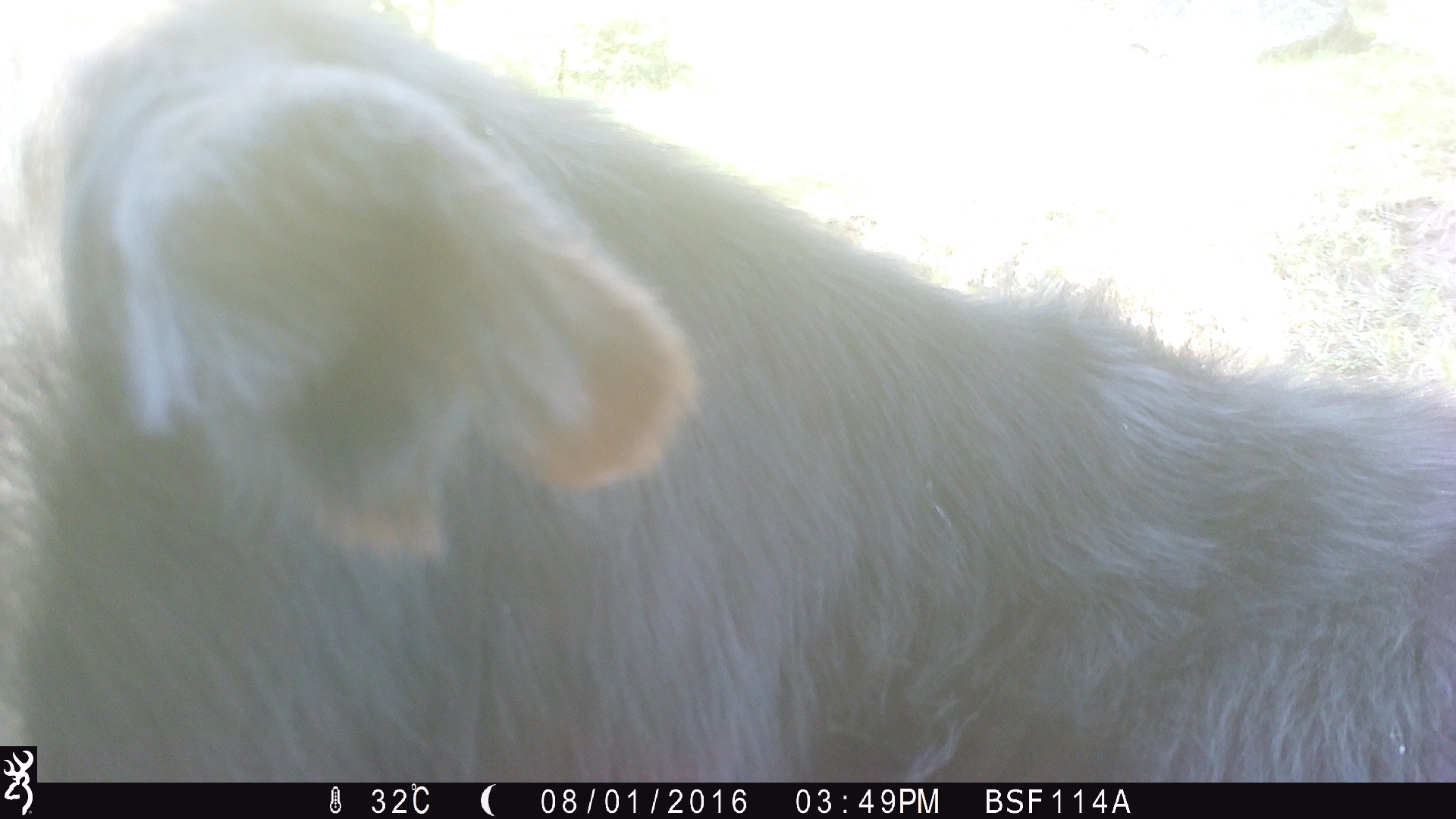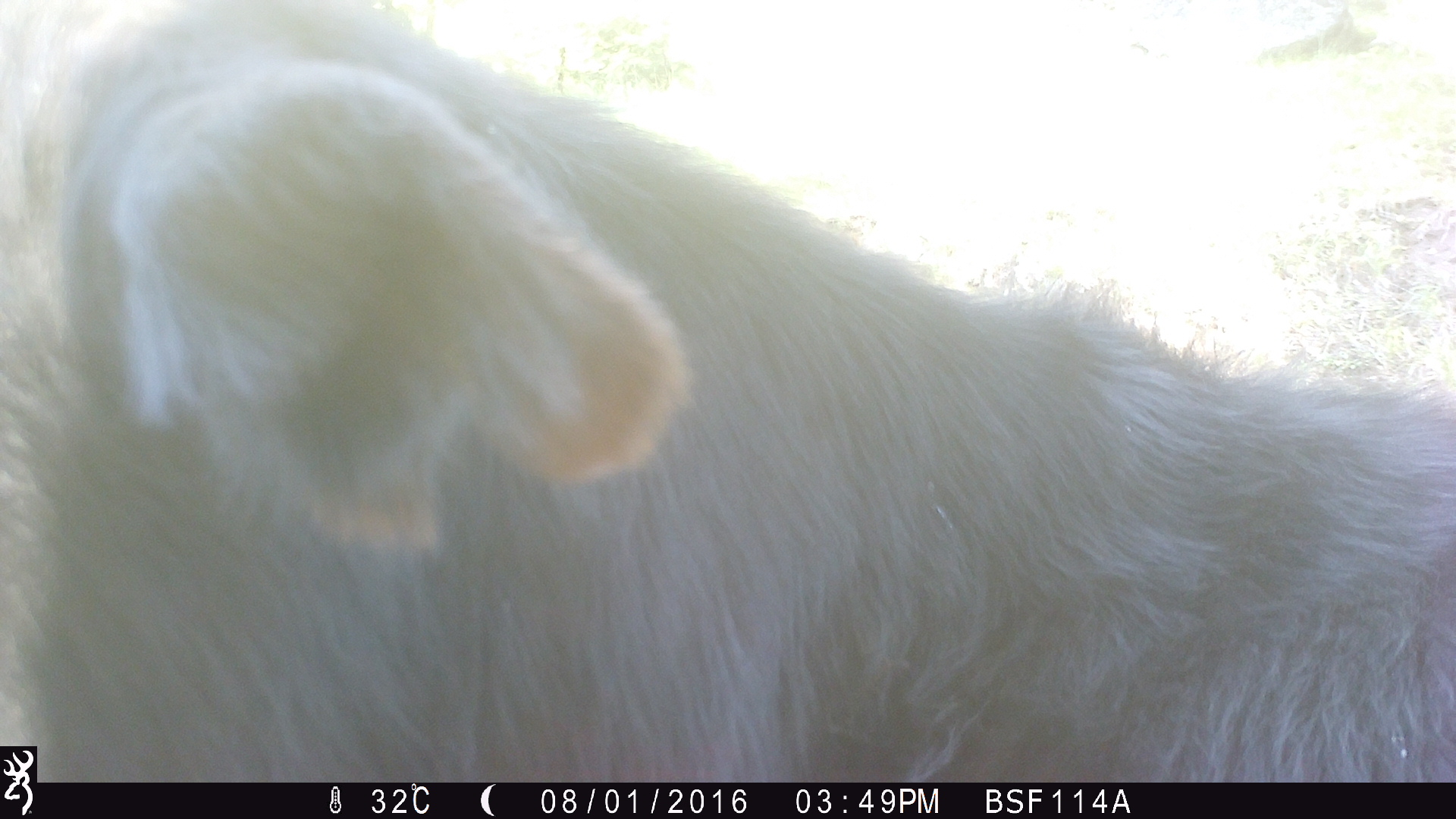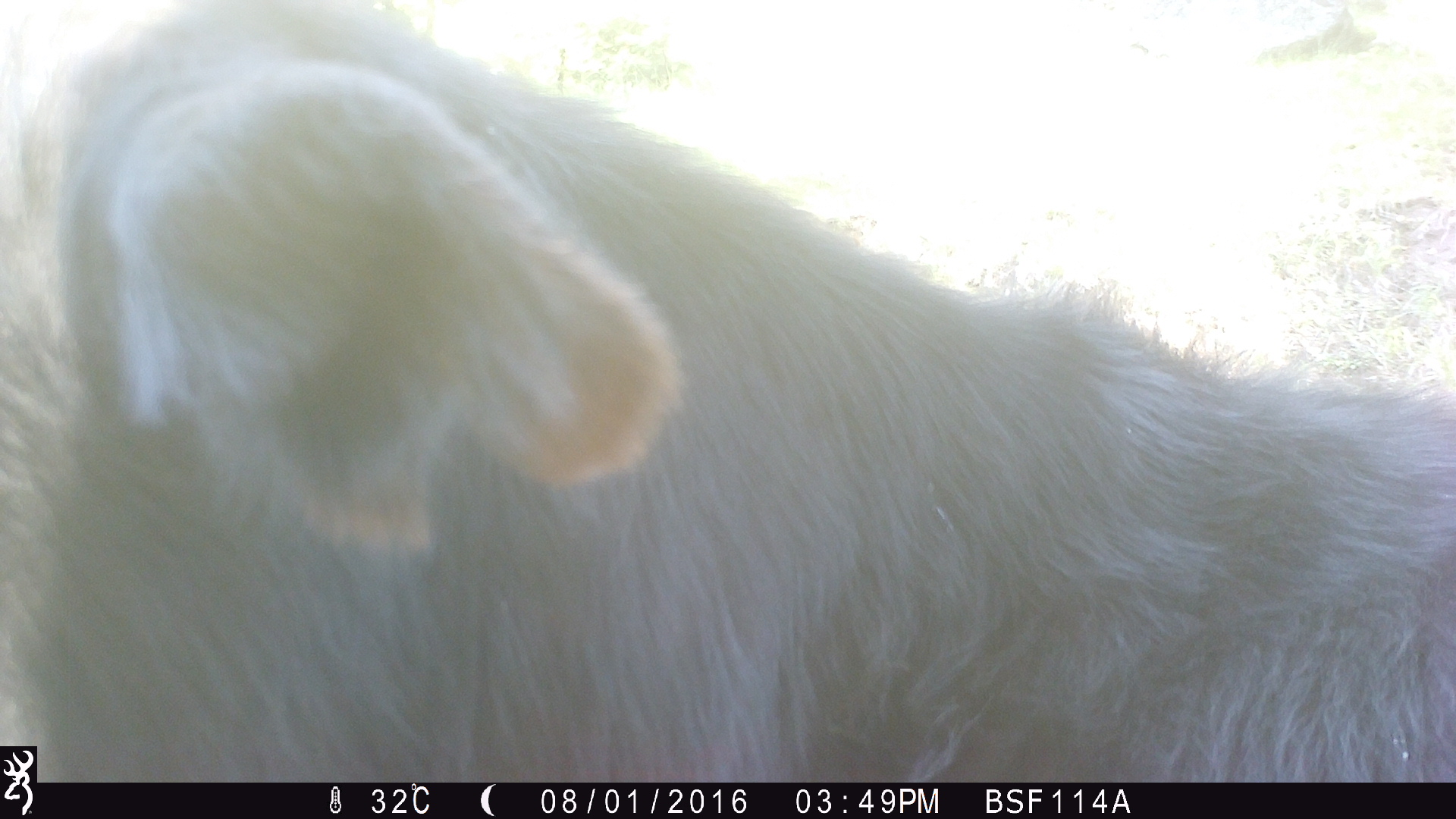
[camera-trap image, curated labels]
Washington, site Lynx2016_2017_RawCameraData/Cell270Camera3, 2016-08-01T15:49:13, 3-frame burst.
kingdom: Animalia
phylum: Chordata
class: Mammalia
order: Artiodactyla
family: Bovidae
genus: Bos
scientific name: Bos taurus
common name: domestic cattle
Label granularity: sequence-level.